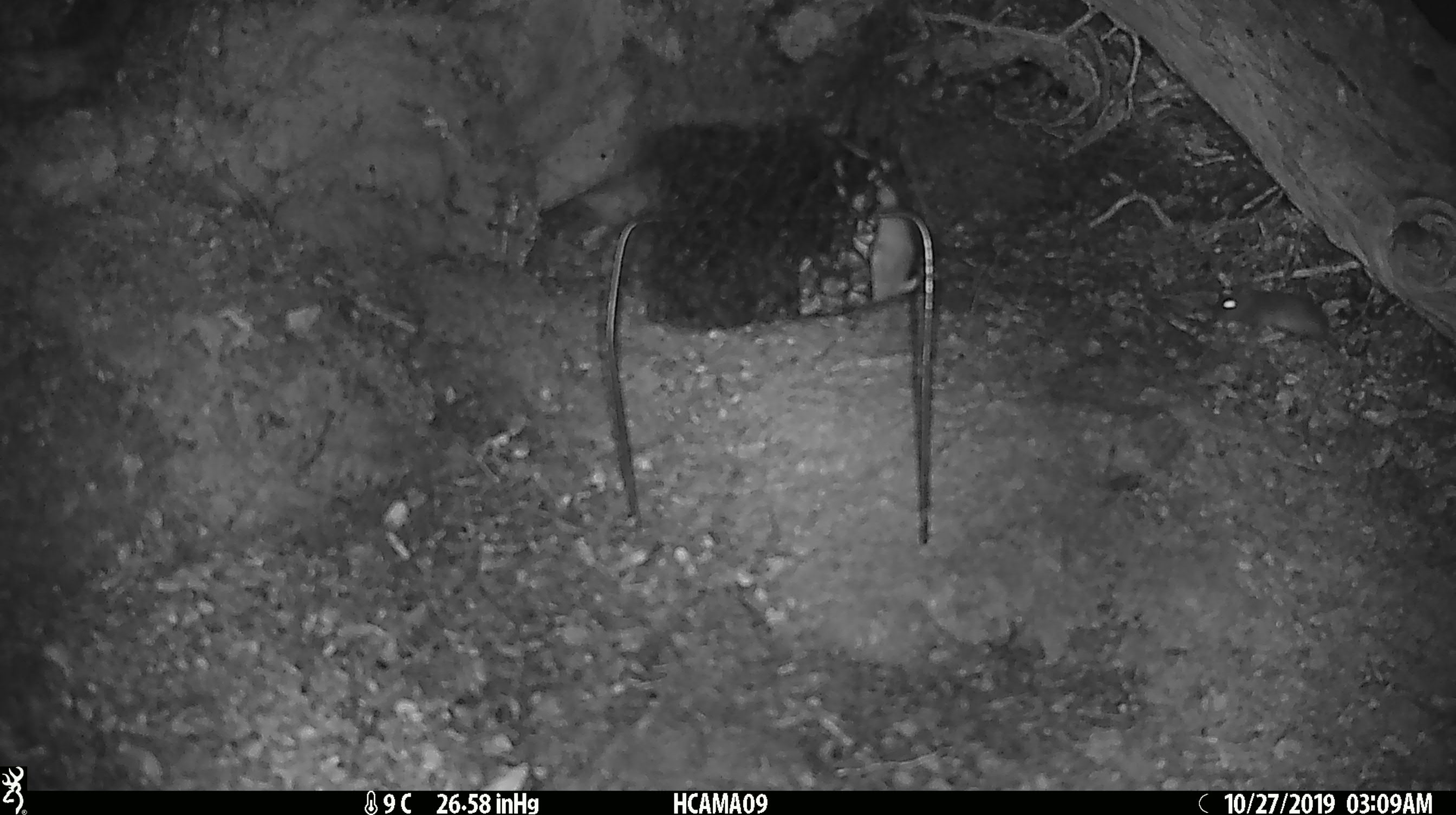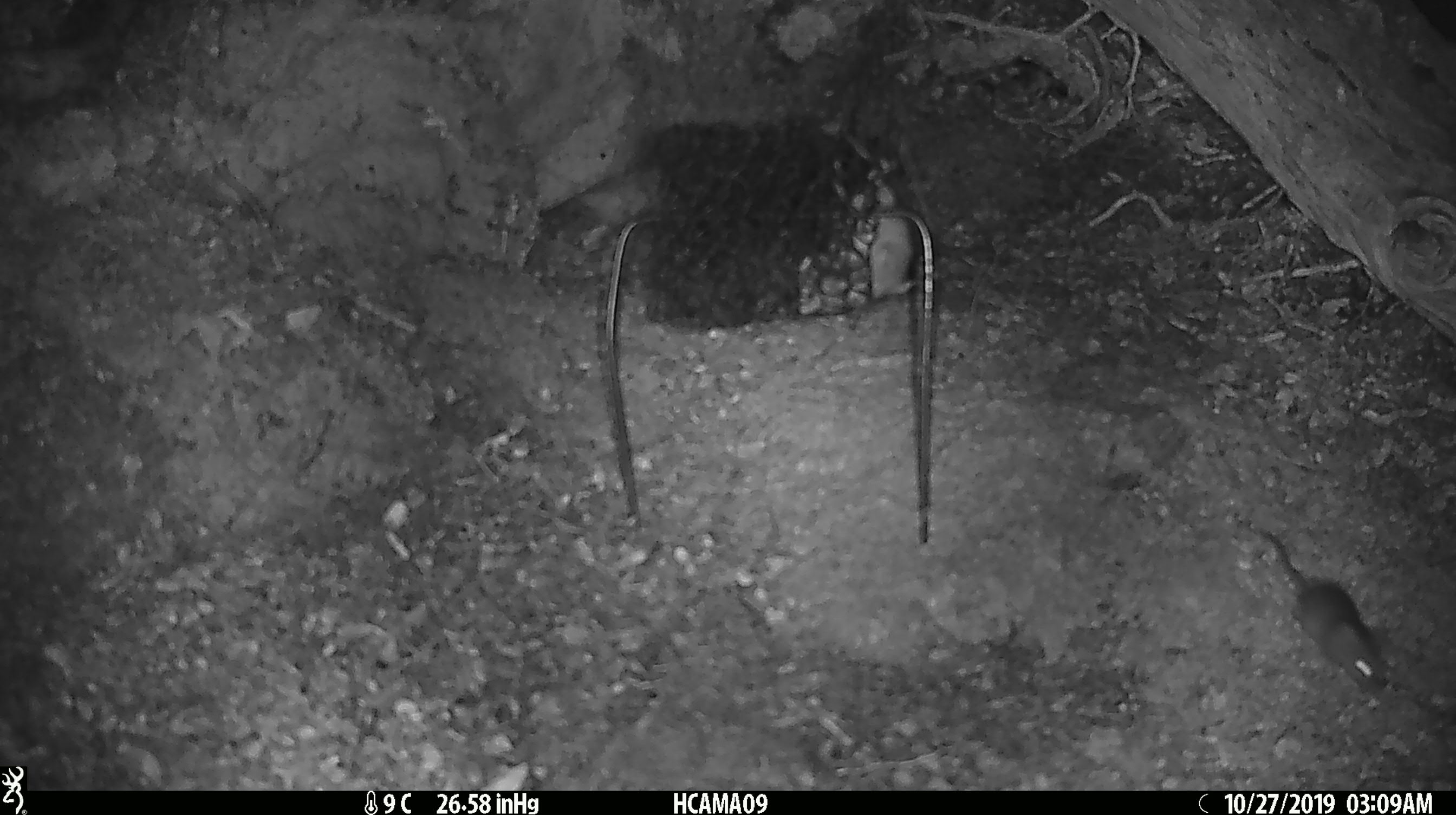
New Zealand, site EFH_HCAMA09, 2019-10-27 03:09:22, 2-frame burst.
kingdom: Animalia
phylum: Chordata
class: Mammalia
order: Rodentia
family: Muridae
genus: Mus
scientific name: Mus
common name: mouse